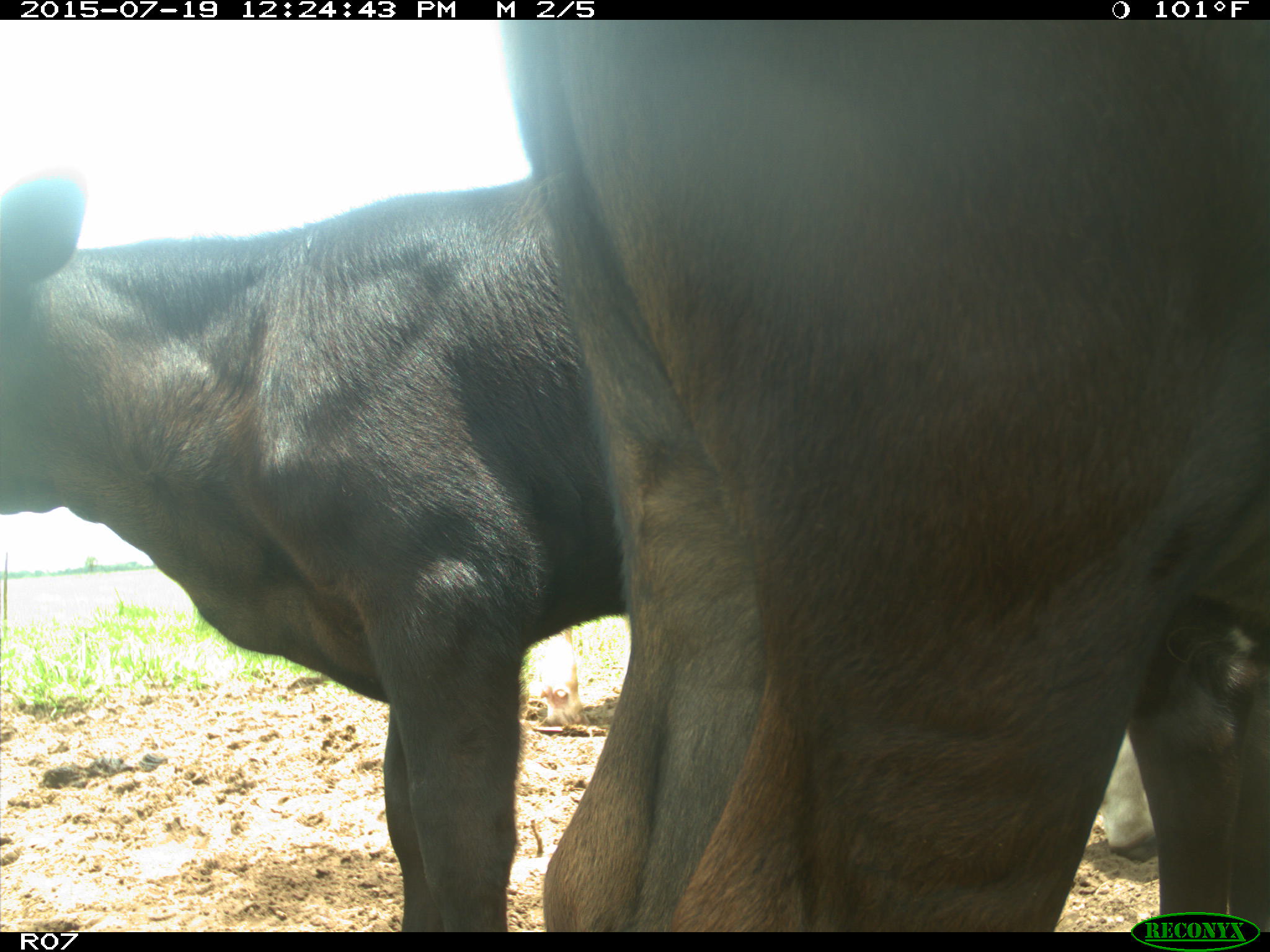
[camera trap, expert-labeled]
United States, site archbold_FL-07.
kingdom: Animalia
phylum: Chordata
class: Mammalia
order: Artiodactyla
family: Bovidae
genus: Bos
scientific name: Bos taurus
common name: domestic cow